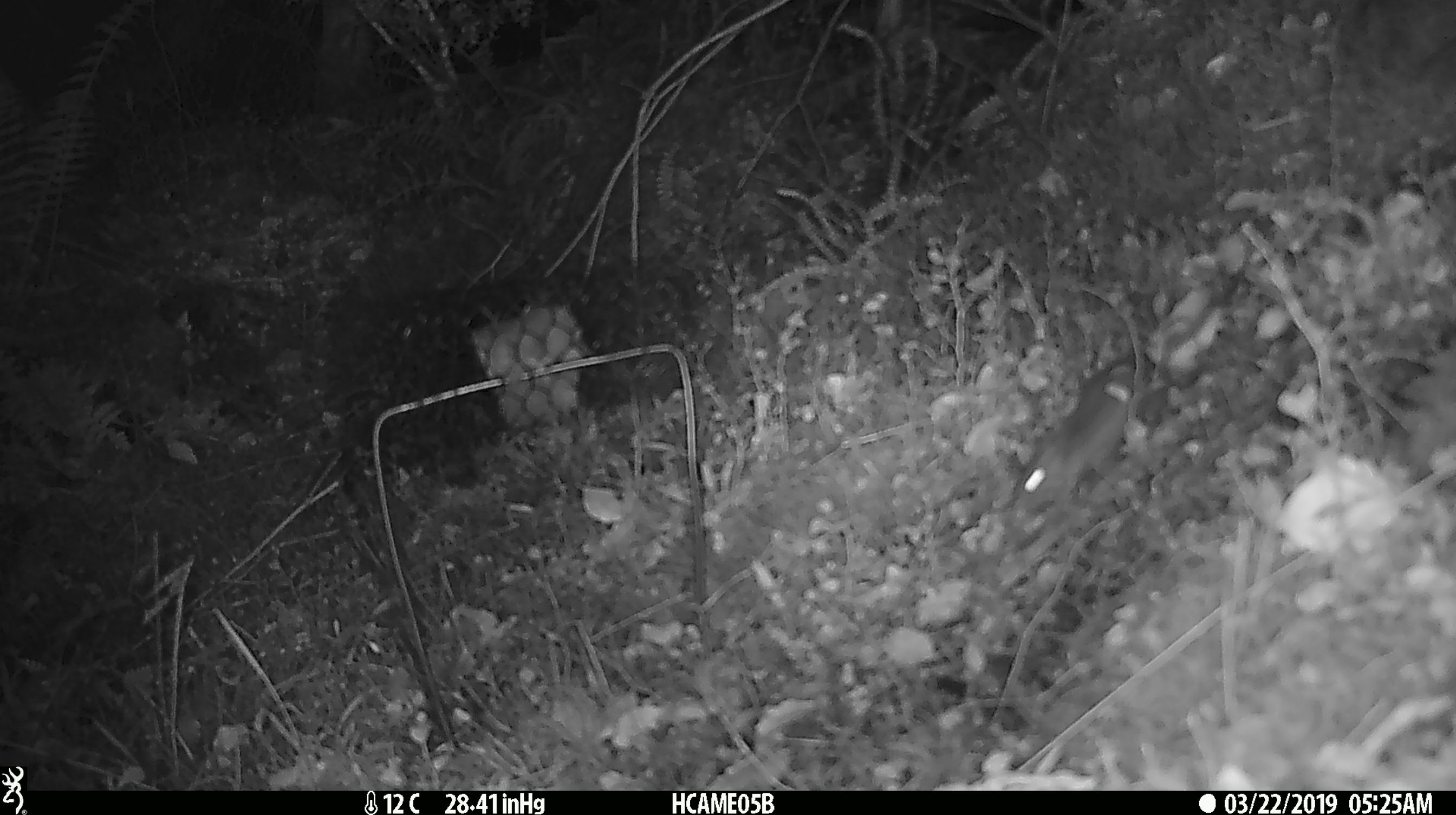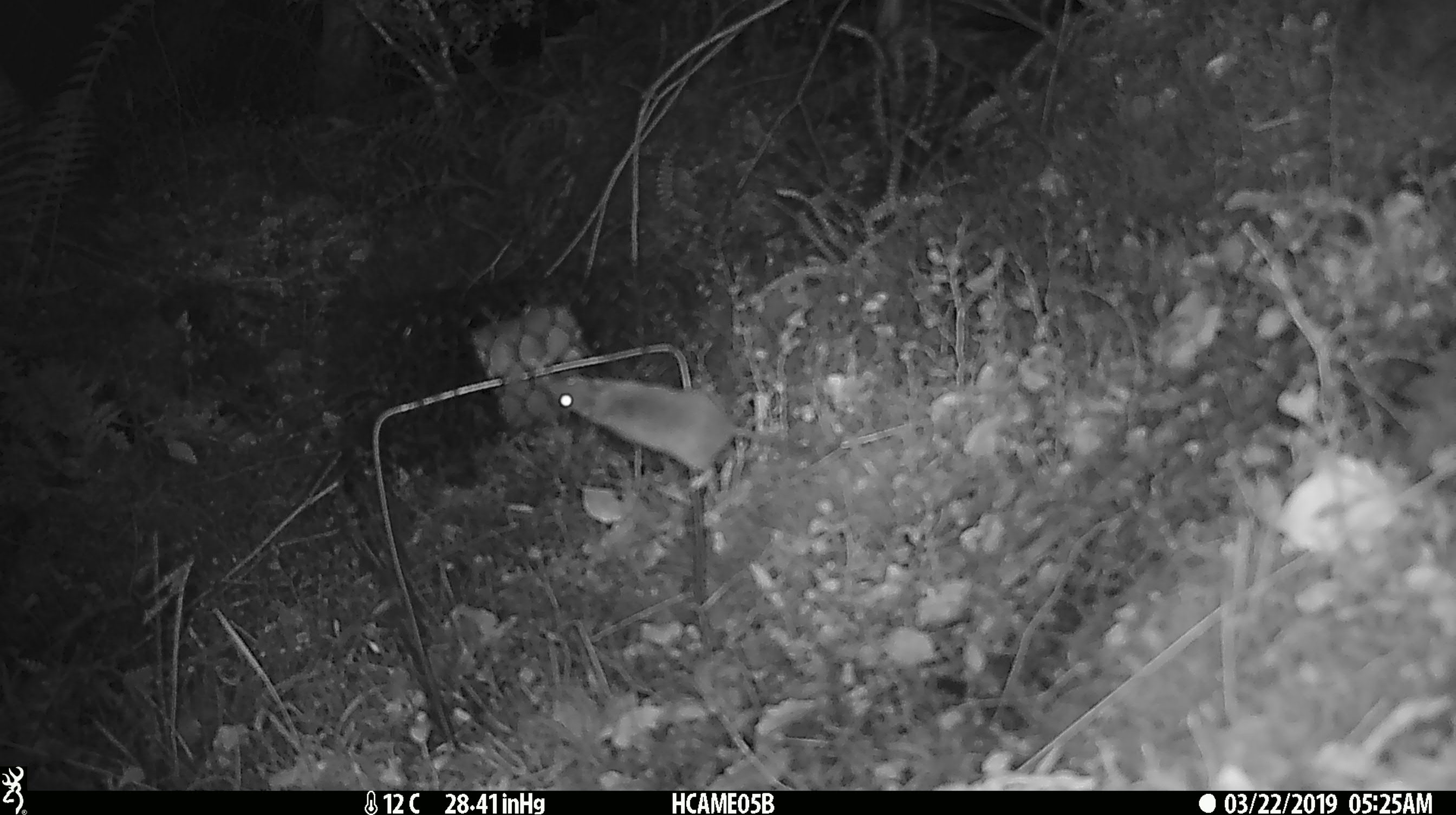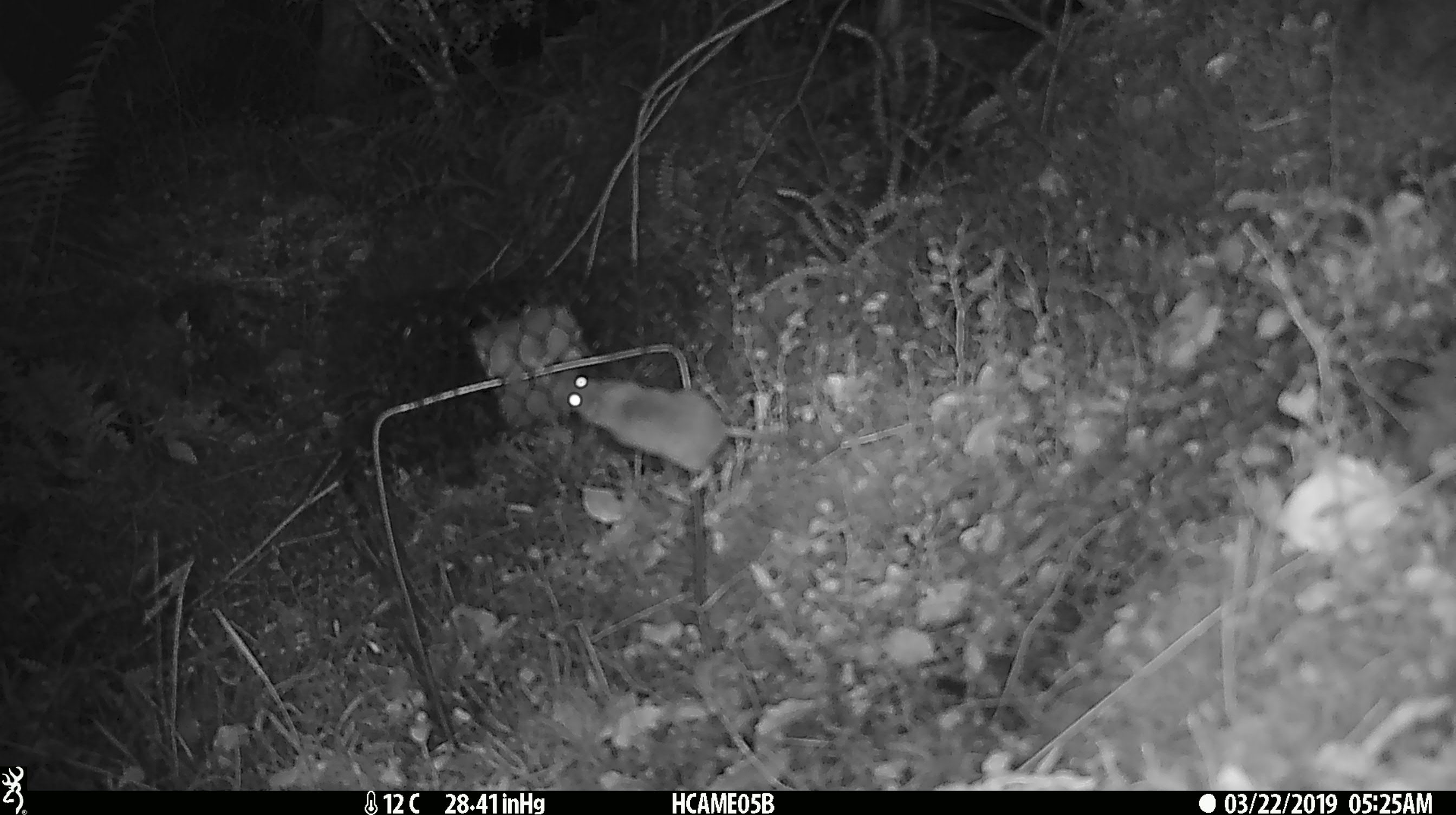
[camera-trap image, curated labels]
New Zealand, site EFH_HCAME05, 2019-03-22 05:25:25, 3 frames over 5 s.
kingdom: Animalia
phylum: Chordata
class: Mammalia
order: Rodentia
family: Muridae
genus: Mus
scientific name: Mus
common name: mouse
Mouse (Mus).